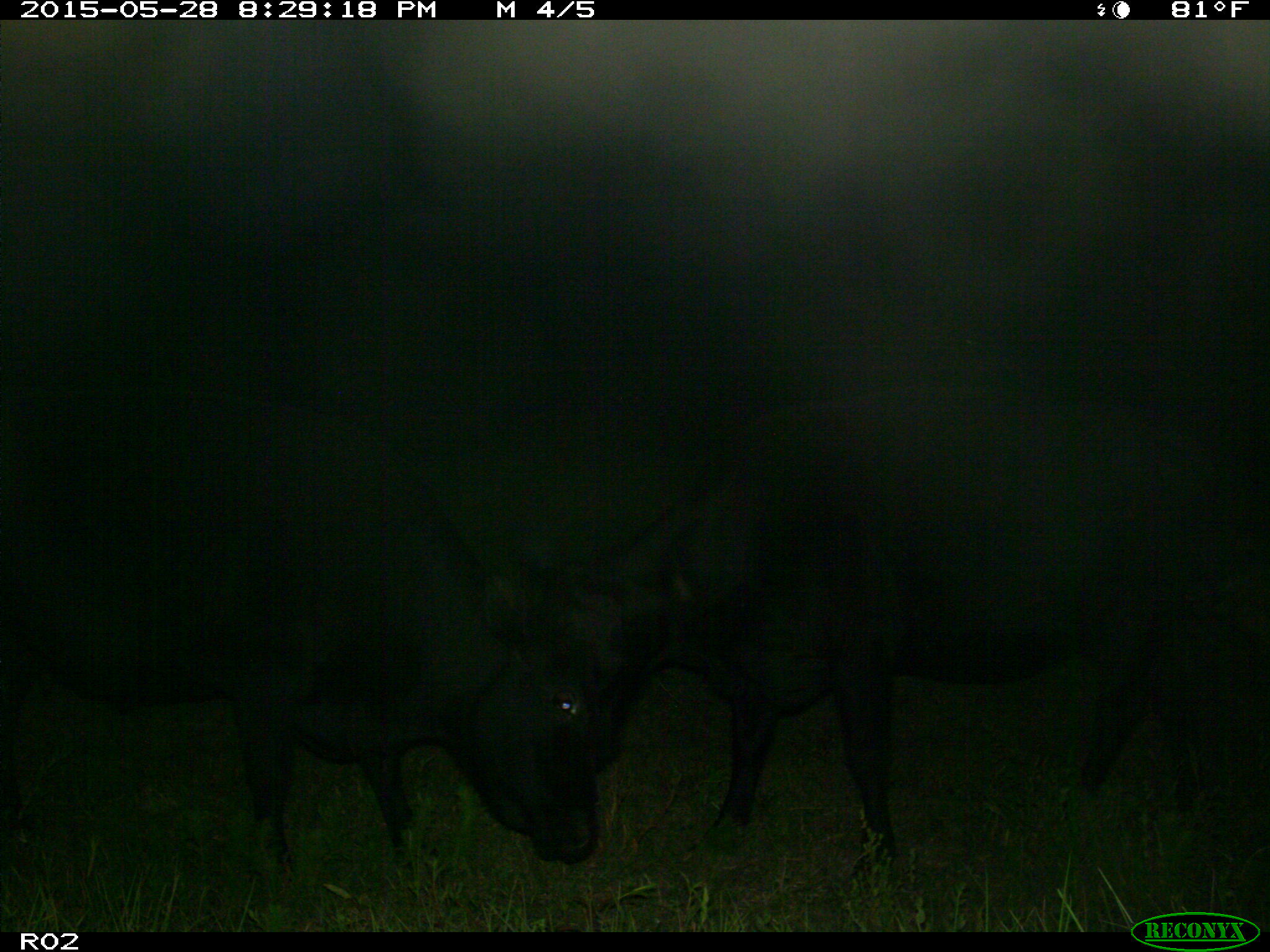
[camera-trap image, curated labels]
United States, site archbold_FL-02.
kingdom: Animalia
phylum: Chordata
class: Mammalia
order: Artiodactyla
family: Bovidae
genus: Bos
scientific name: Bos taurus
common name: domestic cow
Bos taurus (domestic cow).